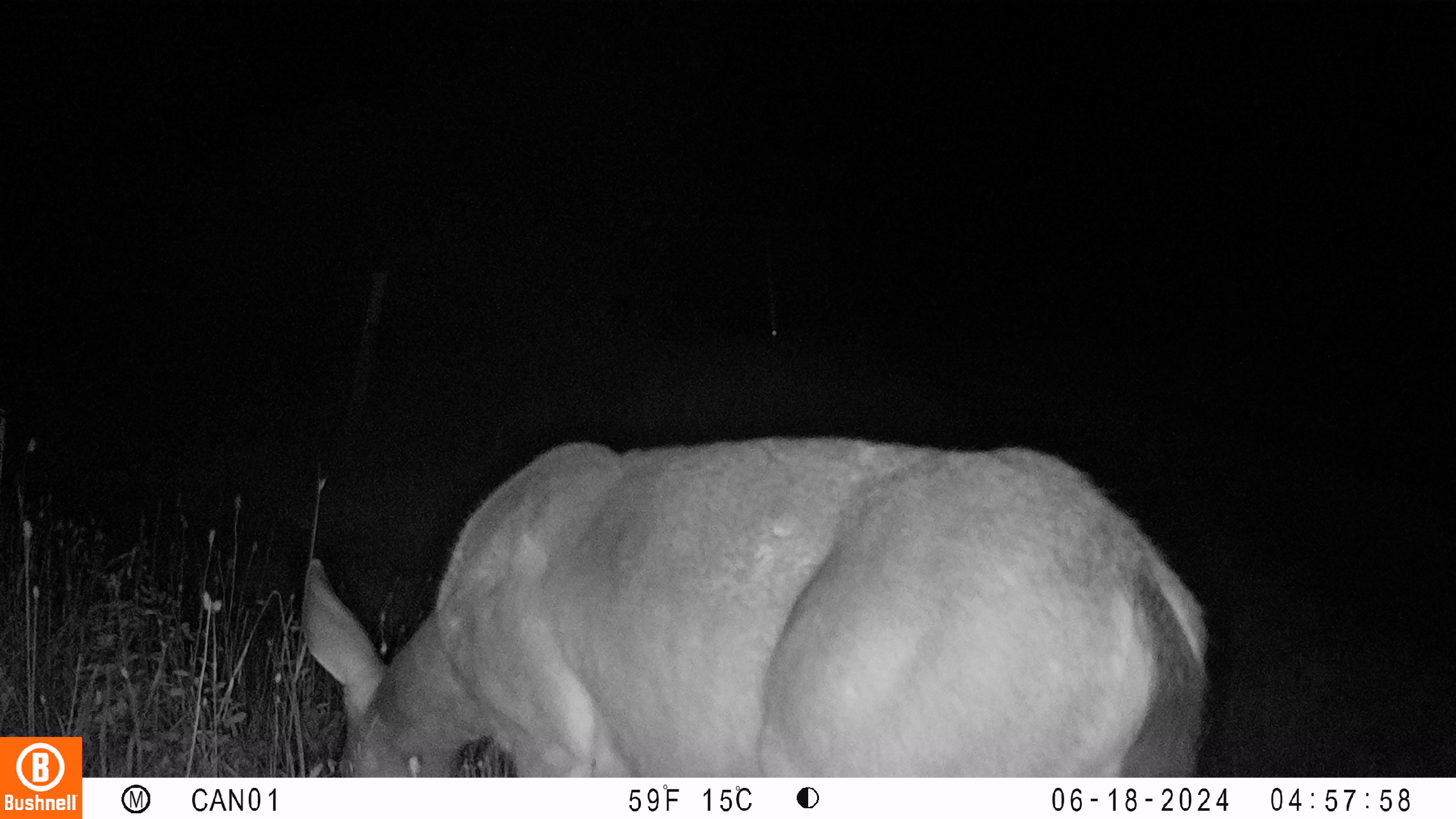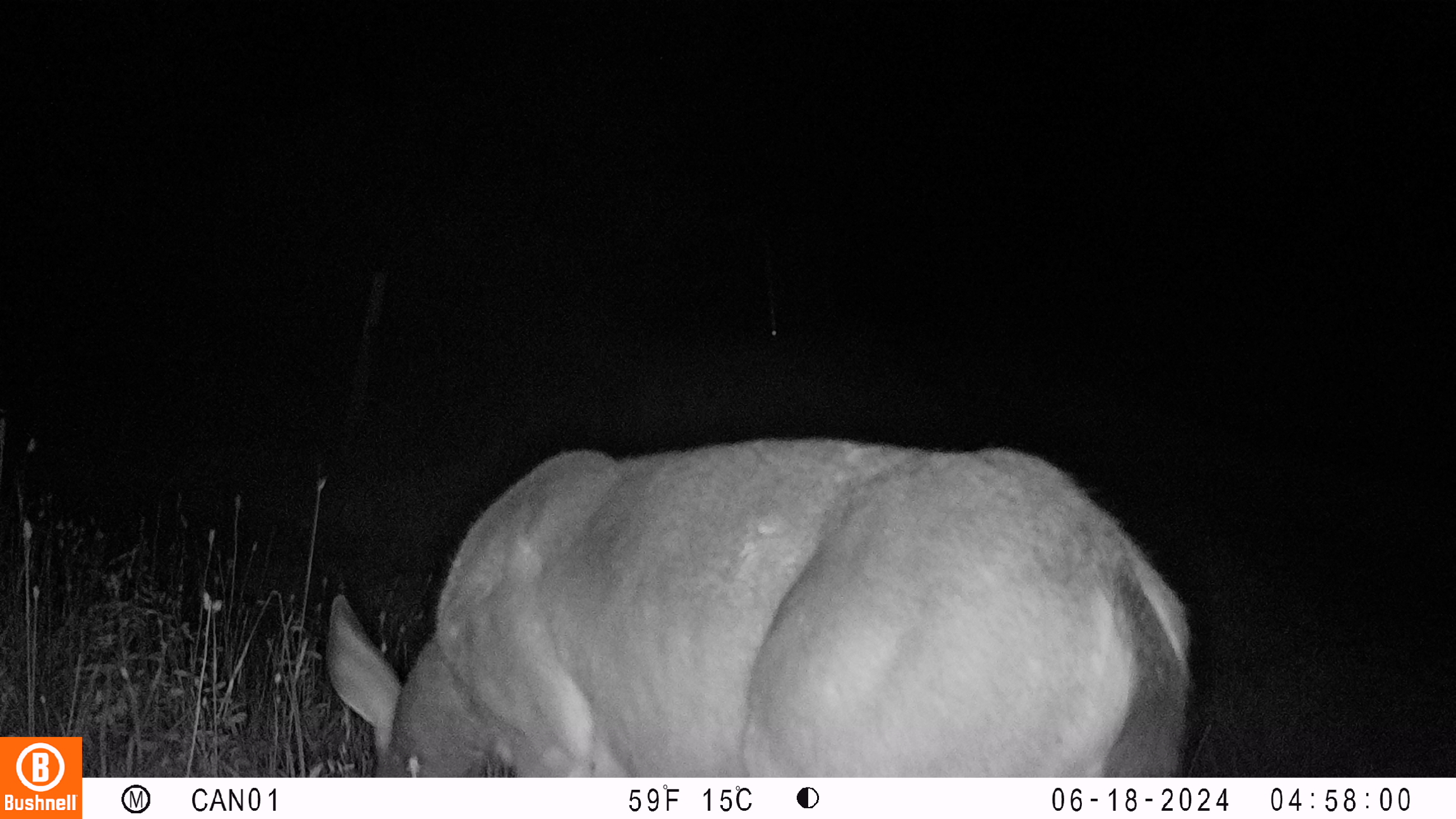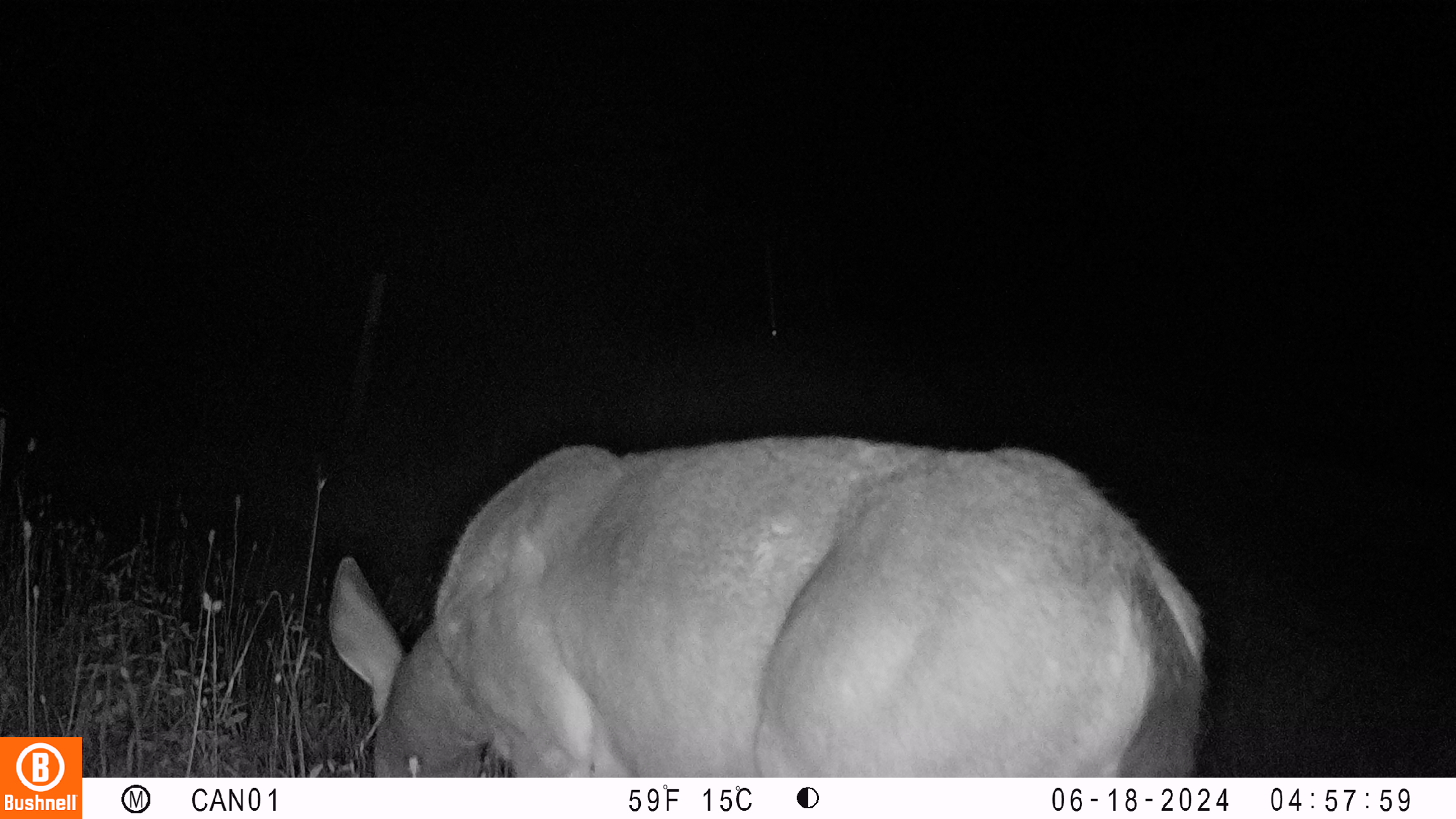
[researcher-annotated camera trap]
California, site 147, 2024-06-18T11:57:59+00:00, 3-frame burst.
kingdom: Animalia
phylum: Chordata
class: Mammalia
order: Artiodactyla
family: Cervidae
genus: Odocoileus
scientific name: Odocoileus hemionus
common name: mule deer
Mule deer (Odocoileus hemionus).